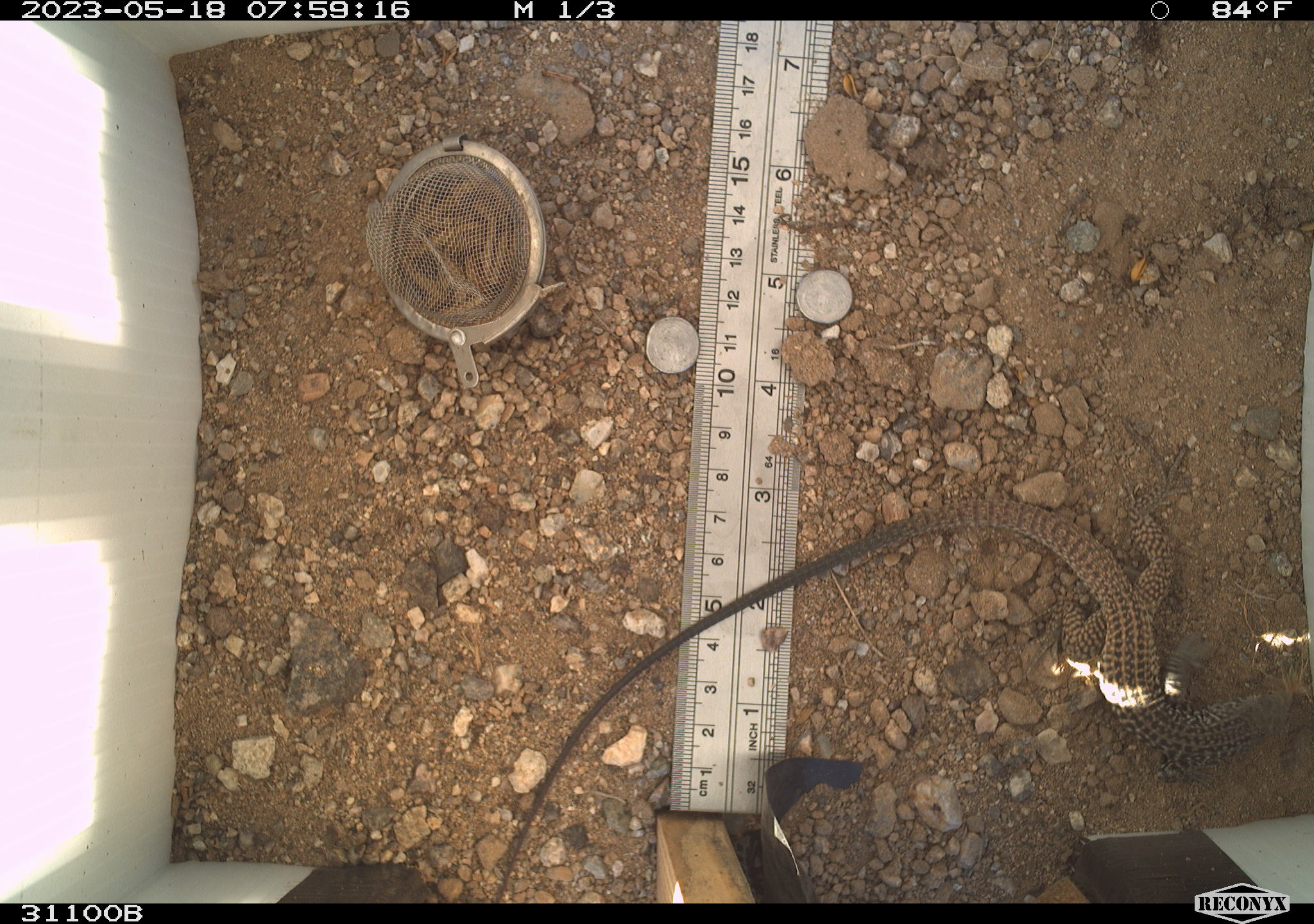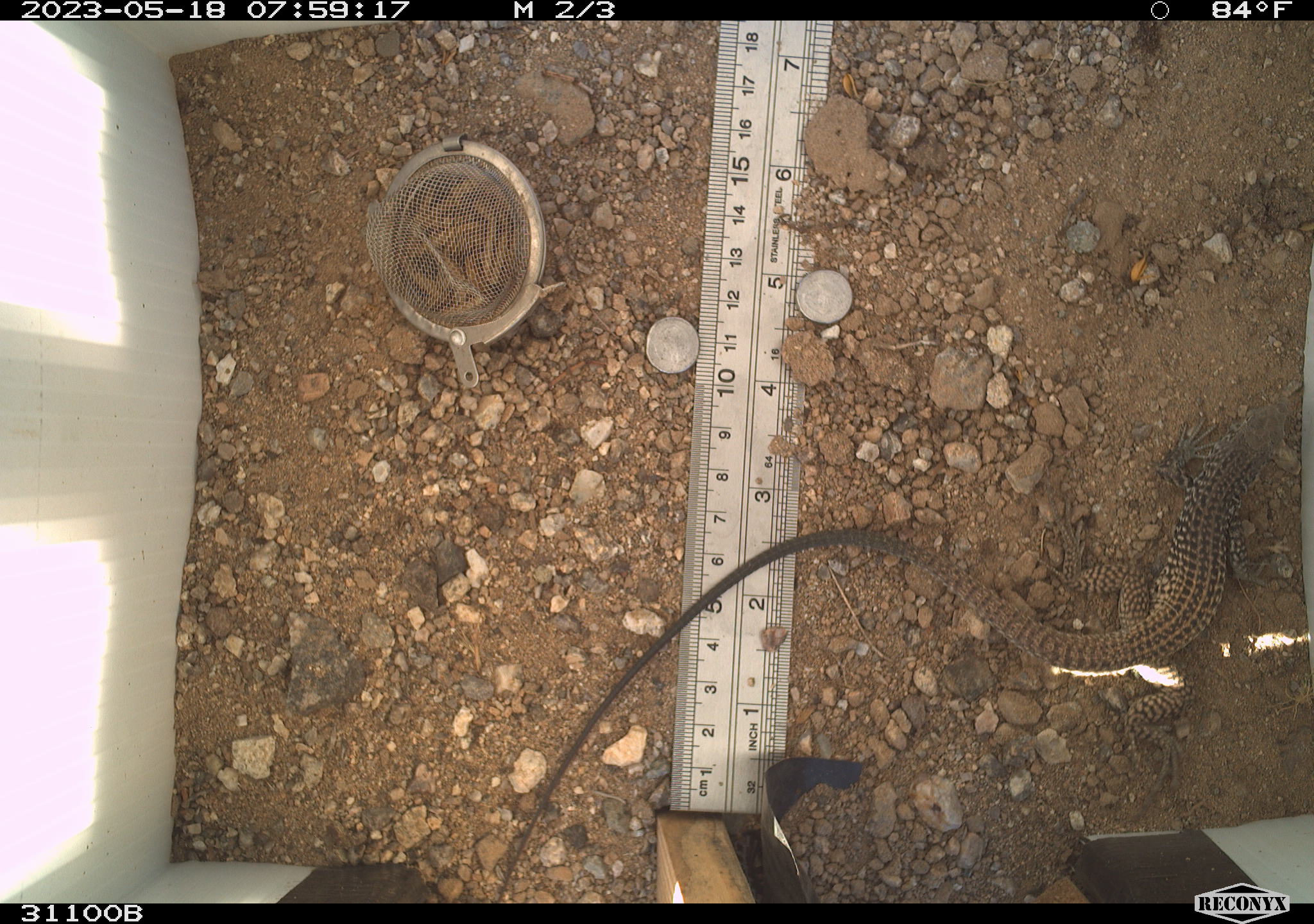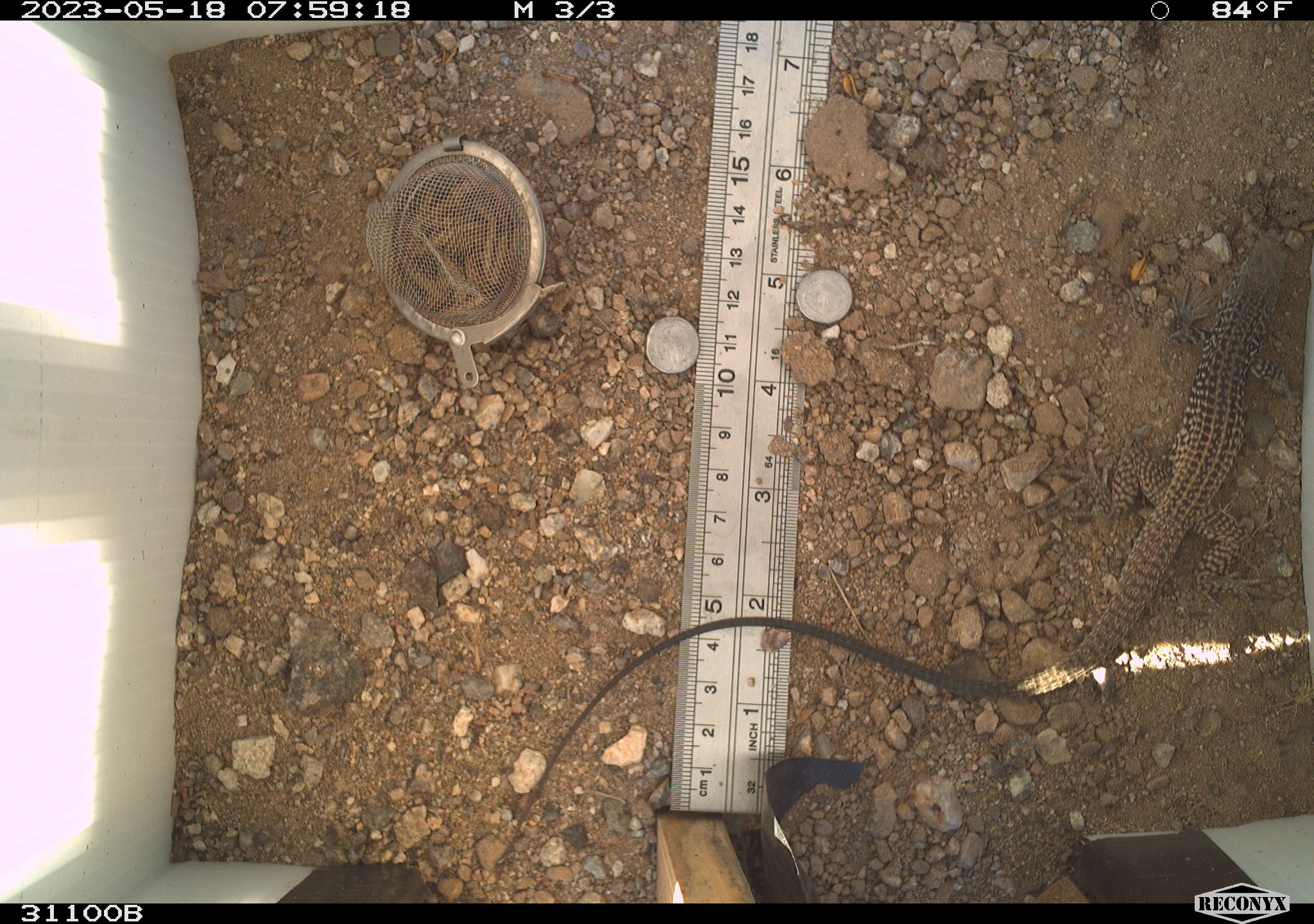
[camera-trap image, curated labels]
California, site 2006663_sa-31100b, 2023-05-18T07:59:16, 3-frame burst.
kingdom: Animalia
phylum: Chordata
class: Reptilia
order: Squamata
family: Teiidae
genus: Aspidoscelis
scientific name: Aspidoscelis tigris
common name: western whiptail